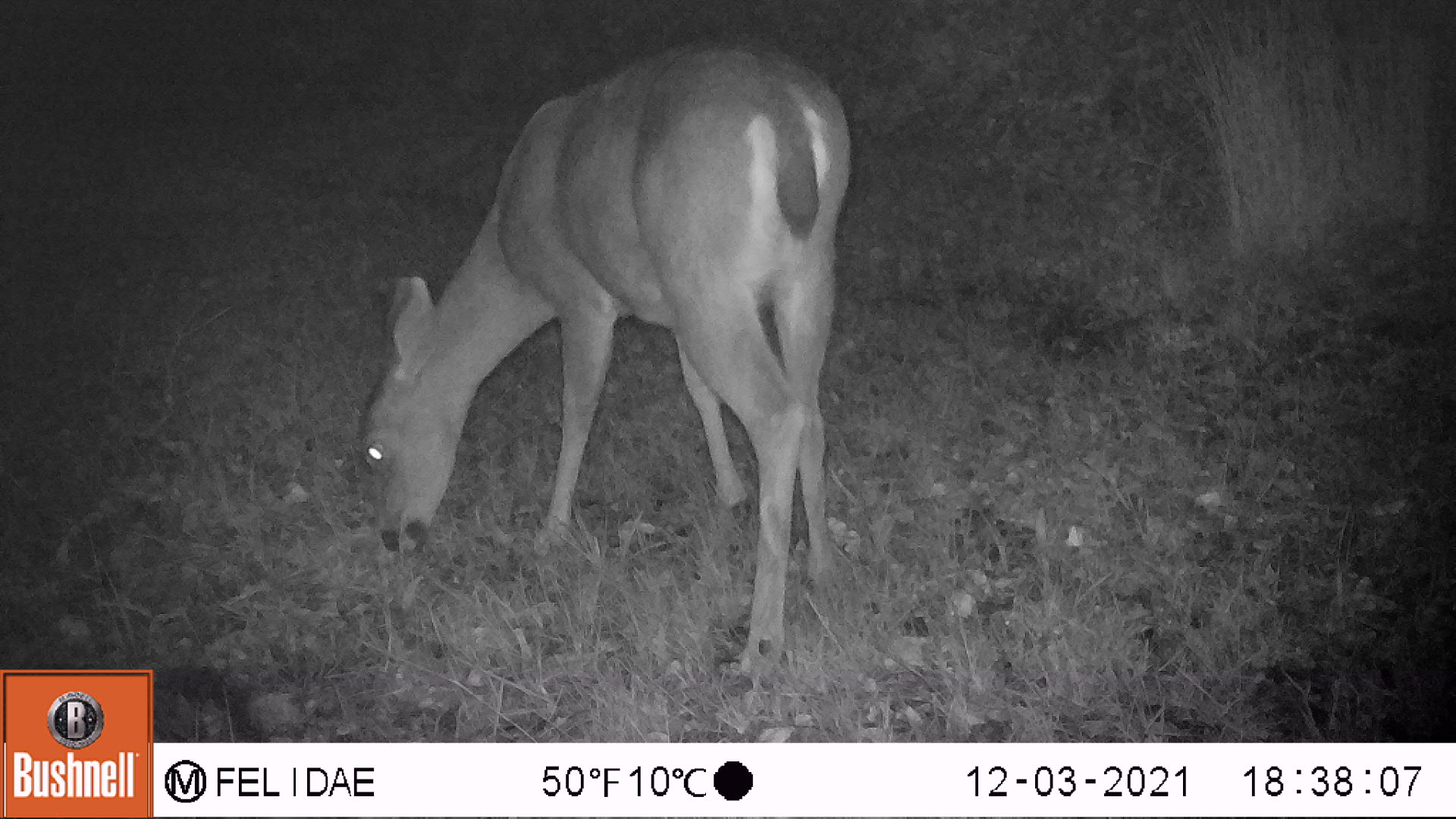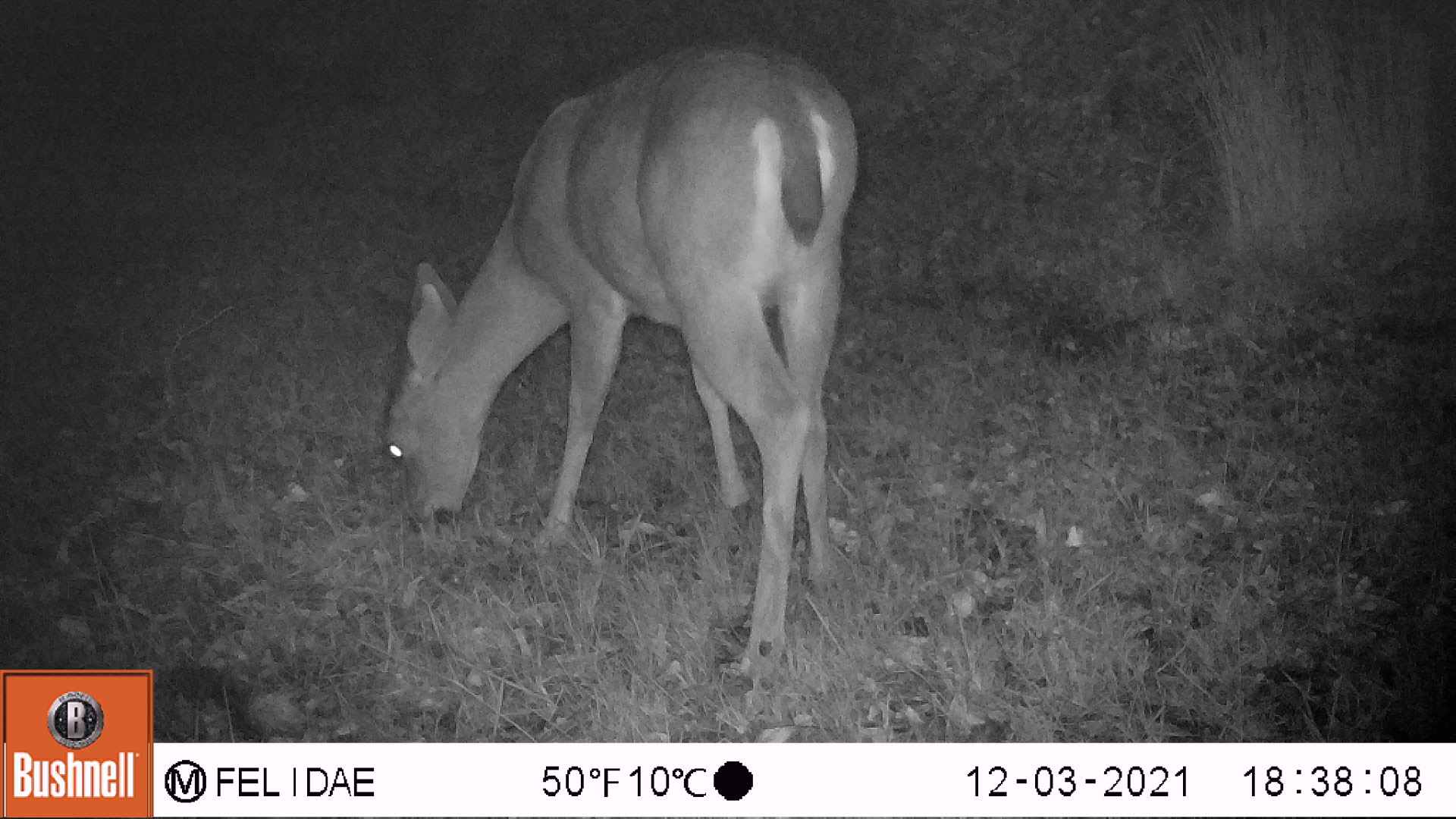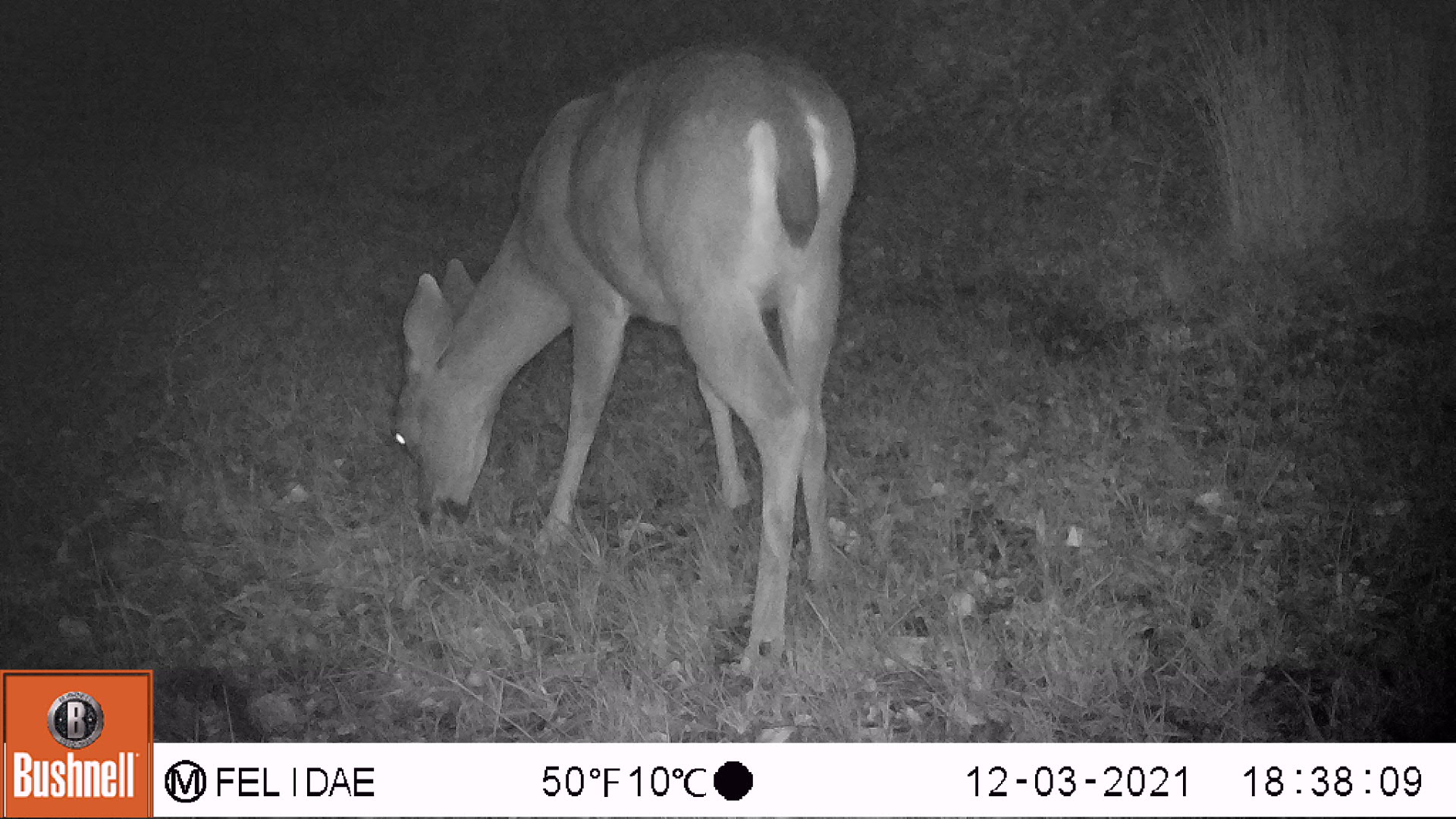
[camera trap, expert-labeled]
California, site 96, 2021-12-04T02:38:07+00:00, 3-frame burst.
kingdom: Animalia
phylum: Chordata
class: Mammalia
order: Artiodactyla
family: Cervidae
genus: Odocoileus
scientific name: Odocoileus hemionus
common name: mule deer